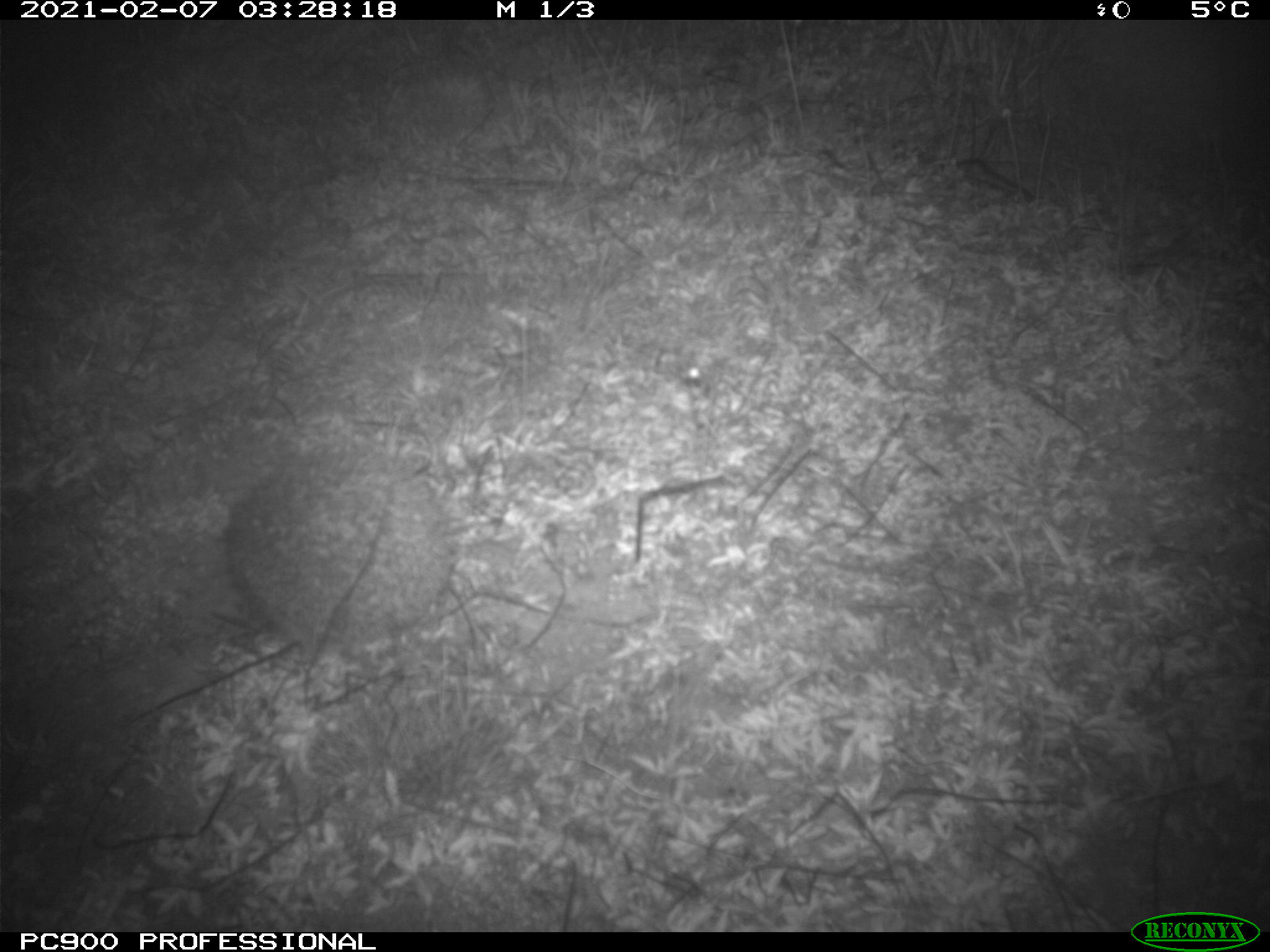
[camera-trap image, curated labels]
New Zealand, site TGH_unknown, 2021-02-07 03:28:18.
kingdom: Animalia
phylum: Chordata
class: Mammalia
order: Eulipotyphla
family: Erinaceidae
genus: Erinaceus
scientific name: Erinaceus europaeus europaeus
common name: european hedgehog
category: hedgehog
Hedgehog (european hedgehog) (Erinaceus europaeus europaeus).